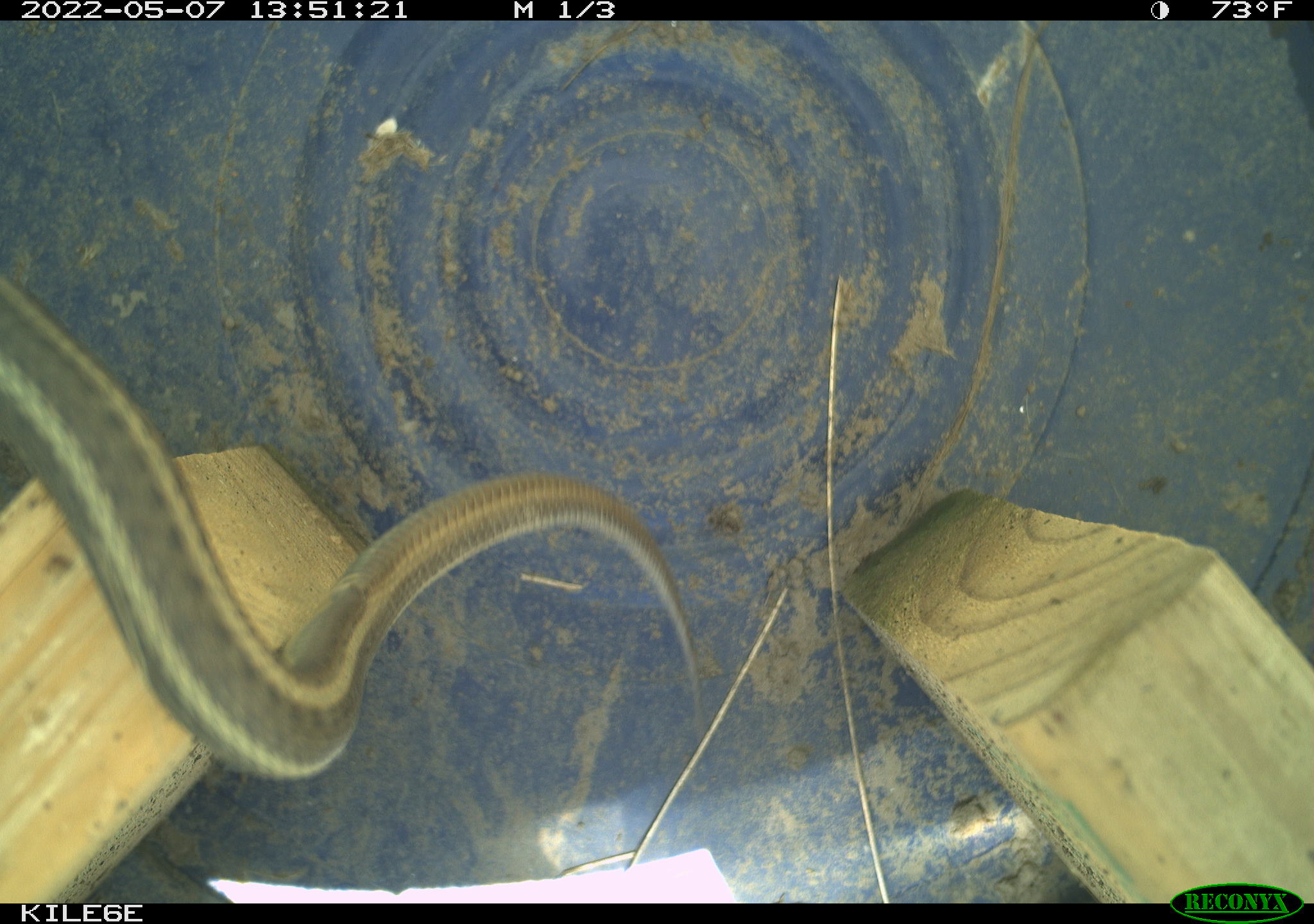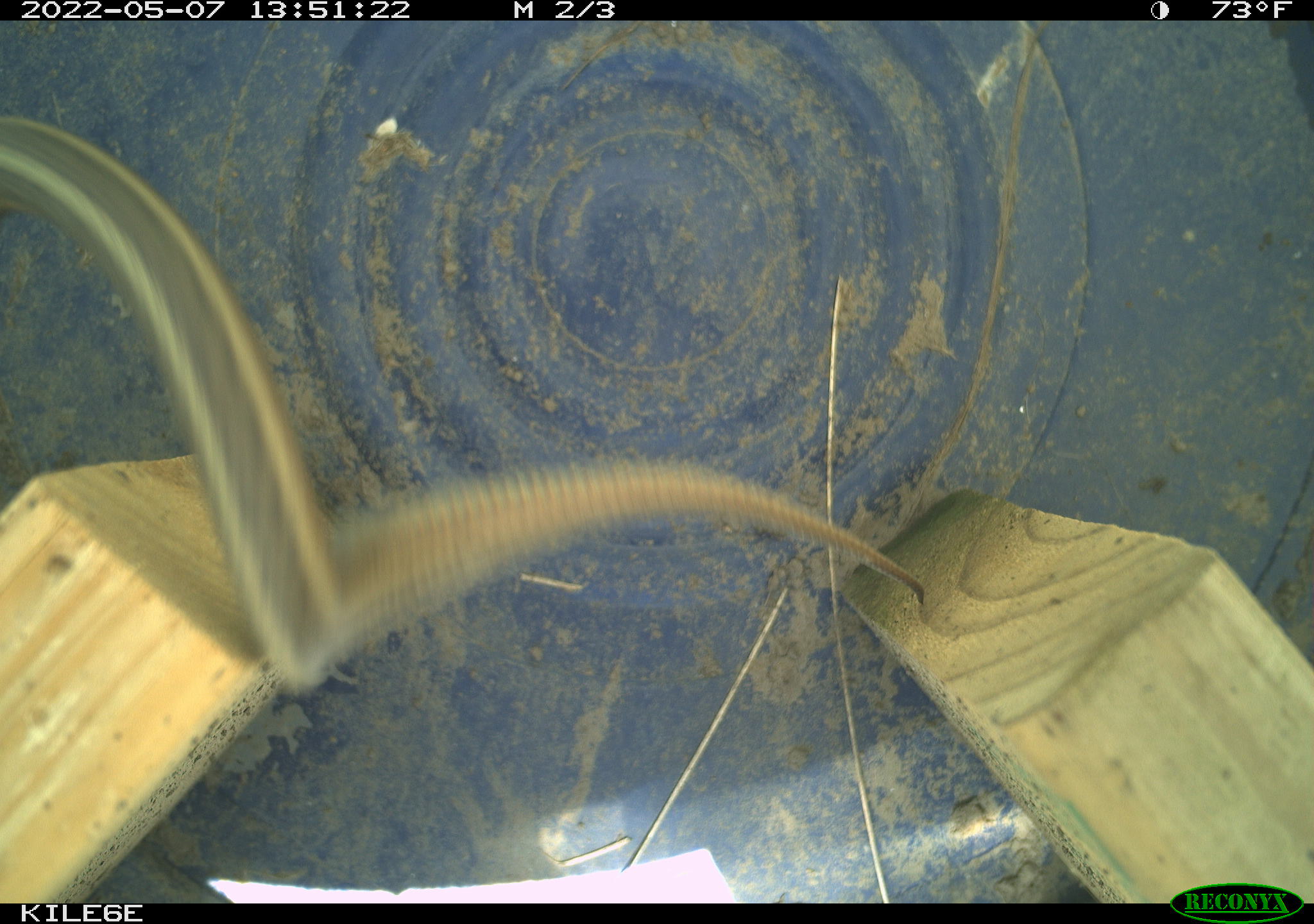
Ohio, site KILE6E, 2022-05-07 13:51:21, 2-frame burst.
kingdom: Animalia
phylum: Chordata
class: Reptilia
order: Squamata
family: Colubridae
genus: Thamnophis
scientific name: Thamnophis sirtalis sirtalis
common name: eastern gartersnake